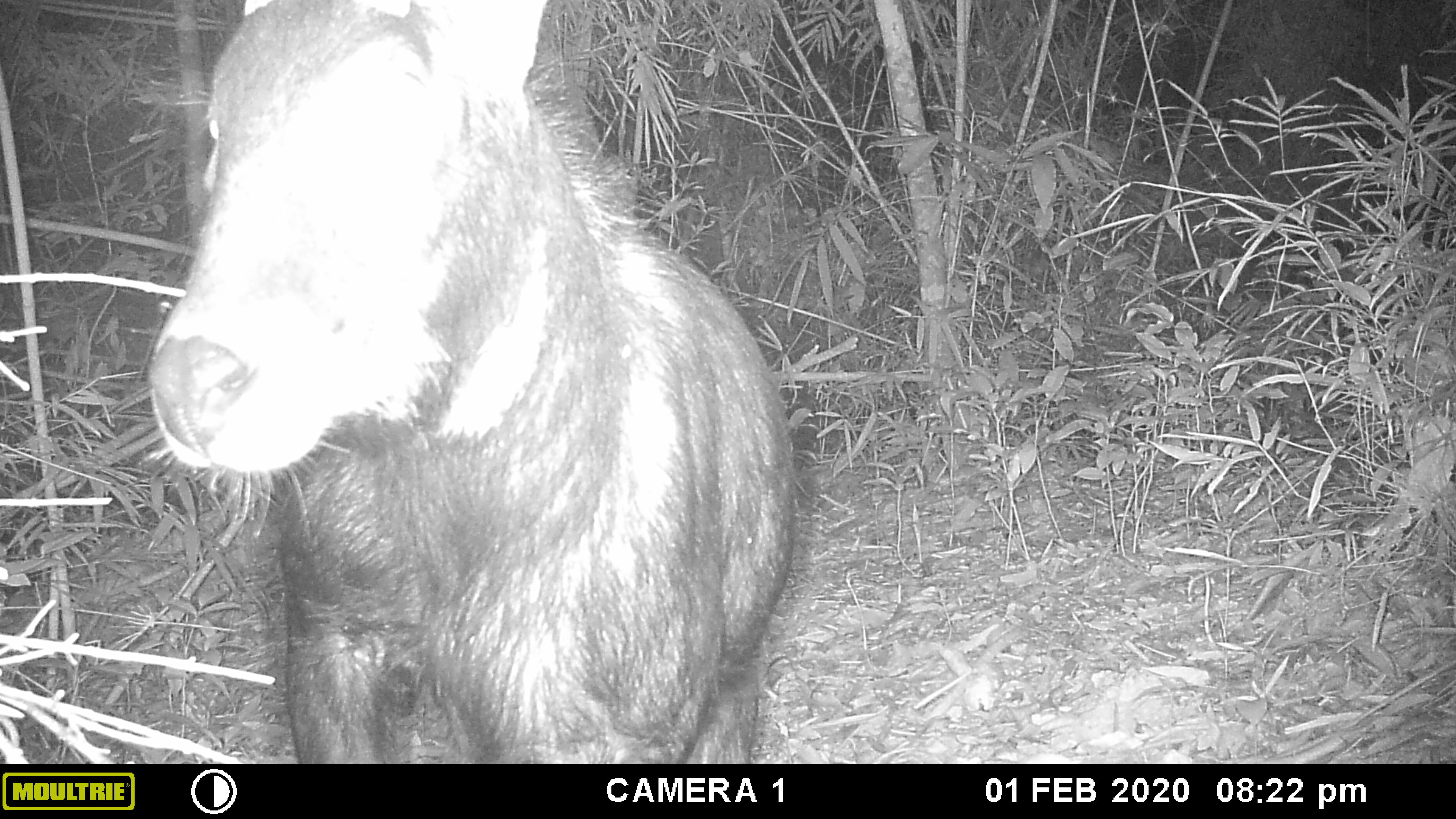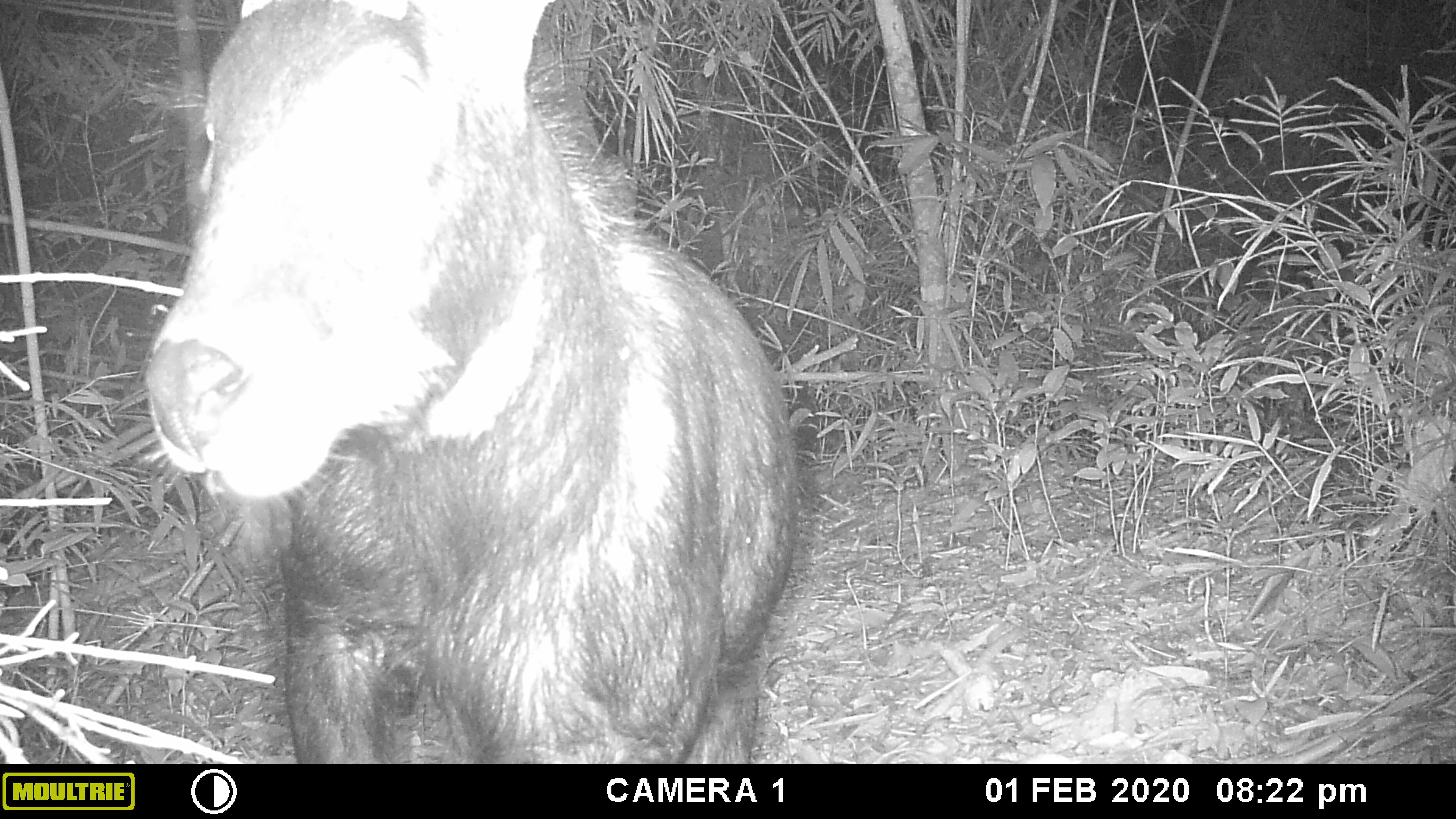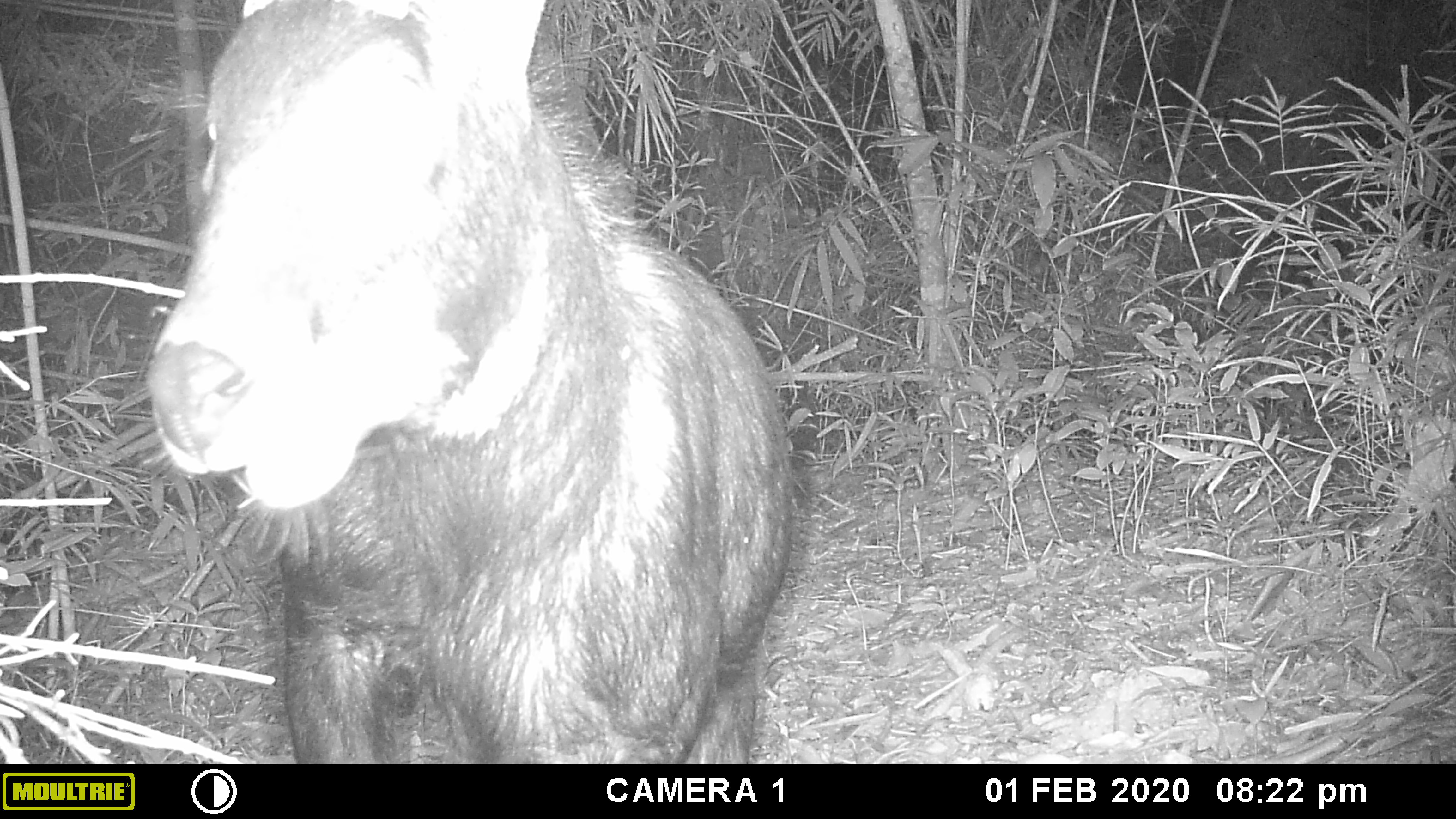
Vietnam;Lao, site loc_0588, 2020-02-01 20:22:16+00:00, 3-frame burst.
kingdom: Animalia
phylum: Chordata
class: Mammalia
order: Artiodactyla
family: Bovidae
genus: Capricornis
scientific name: Capricornis sumatraensis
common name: chinese serow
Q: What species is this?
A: Chinese serow (Capricornis sumatraensis).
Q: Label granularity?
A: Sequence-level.